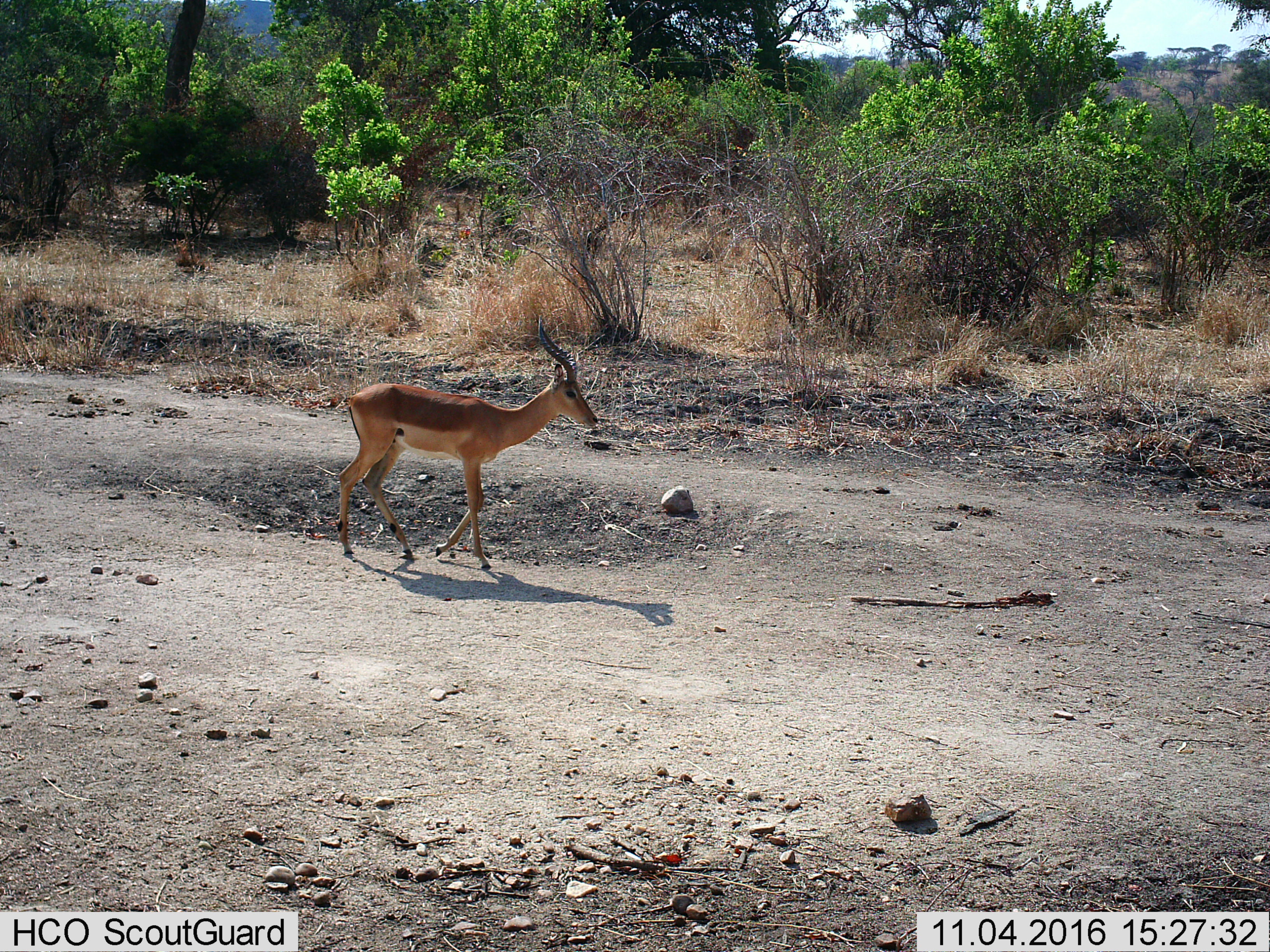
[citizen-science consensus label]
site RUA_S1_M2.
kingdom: Animalia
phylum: Chordata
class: Mammalia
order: Artiodactyla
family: Bovidae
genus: Aepyceros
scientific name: Aepyceros melampus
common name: impala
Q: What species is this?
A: Impala (Aepyceros melampus).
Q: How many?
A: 1.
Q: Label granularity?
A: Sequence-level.